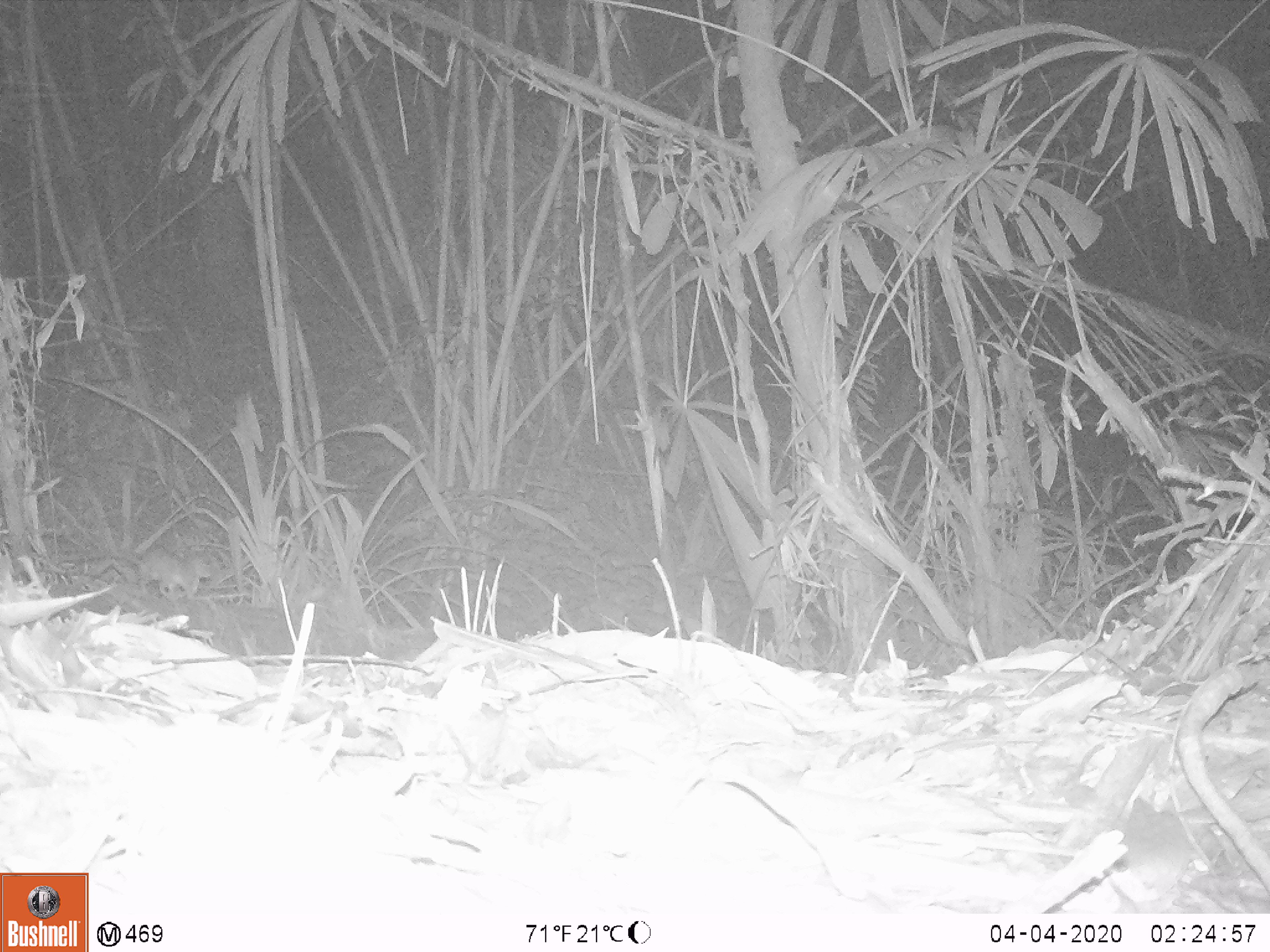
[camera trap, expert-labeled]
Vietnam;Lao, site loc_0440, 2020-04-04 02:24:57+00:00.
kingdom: Animalia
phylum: Chordata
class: Mammalia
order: Rodentia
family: Muridae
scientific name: Muridae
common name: old-world mice and rats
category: unidentified murid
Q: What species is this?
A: Unidentified murid (old-world mice and rats) (Muridae).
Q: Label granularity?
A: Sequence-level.